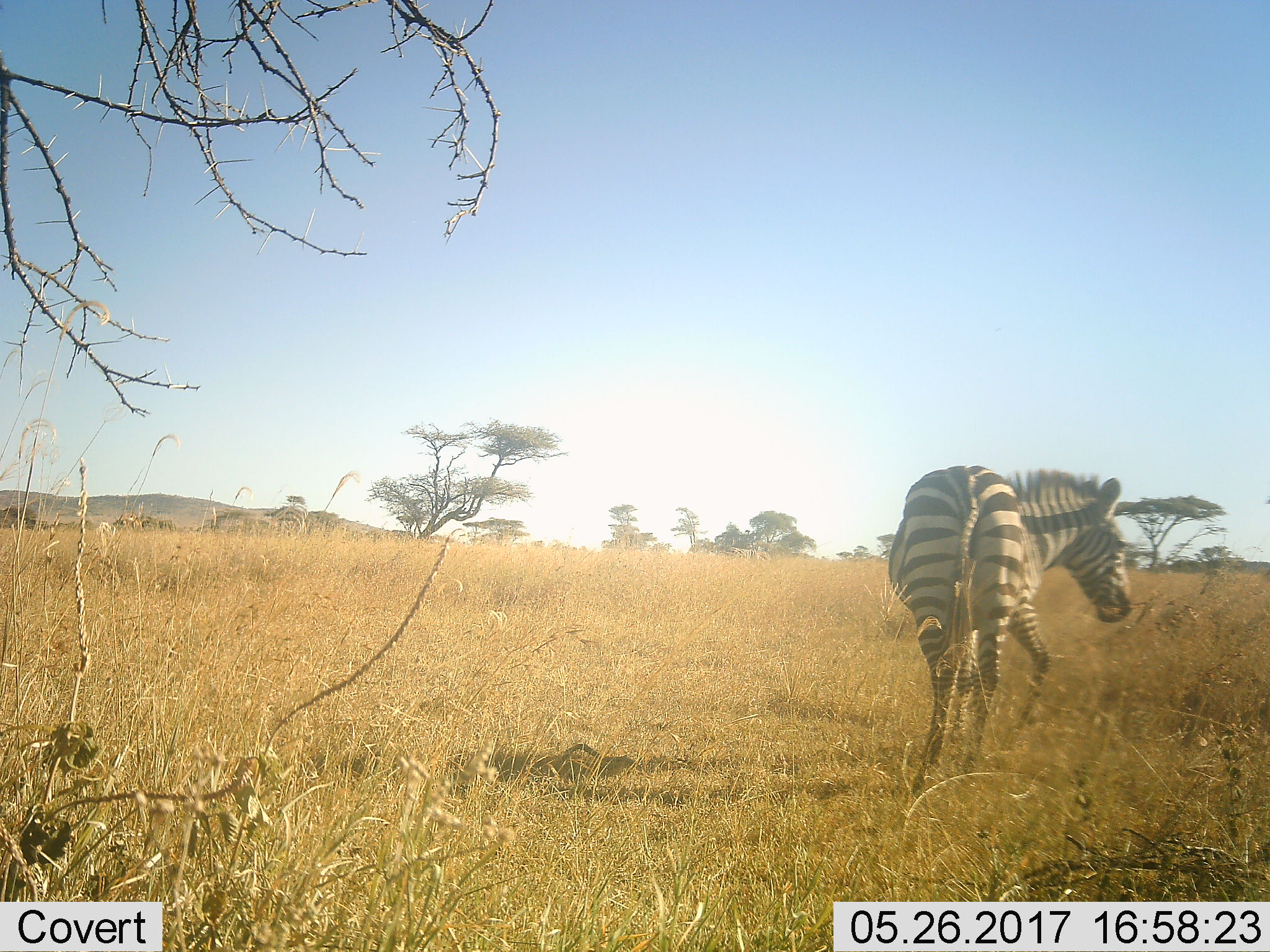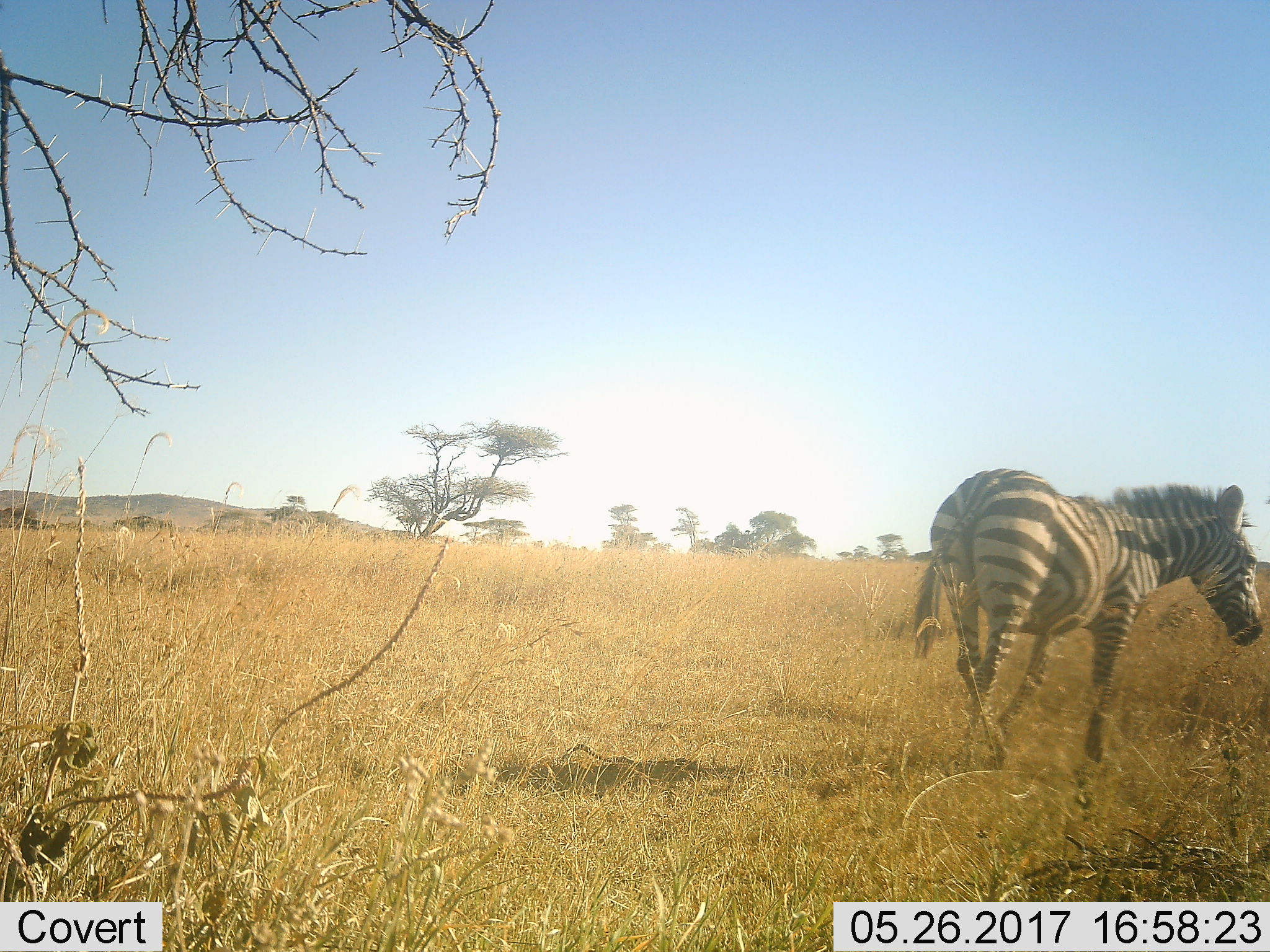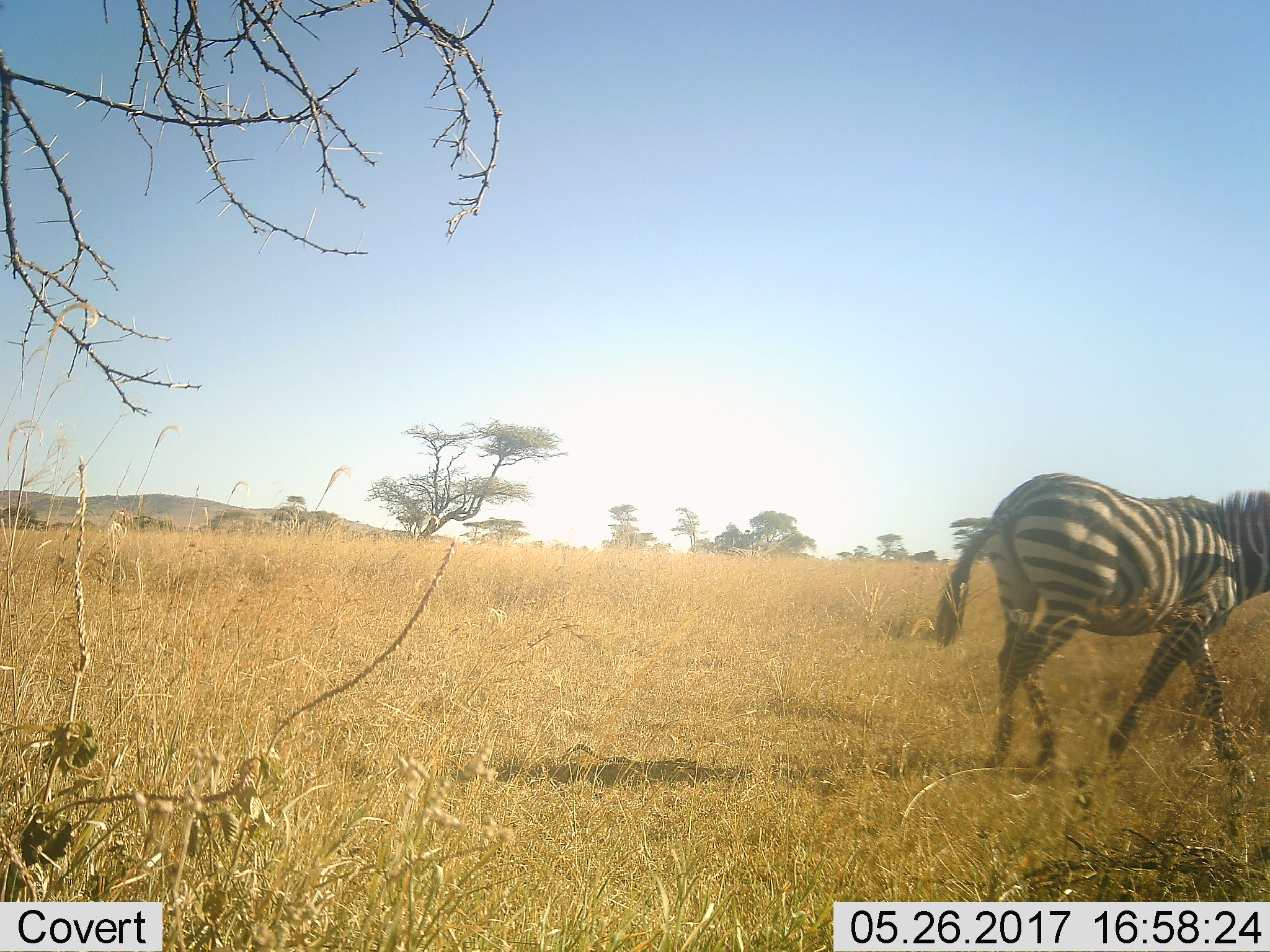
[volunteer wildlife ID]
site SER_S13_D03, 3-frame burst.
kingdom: Animalia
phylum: Chordata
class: Mammalia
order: Perissodactyla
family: Equidae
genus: Equus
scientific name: Equus quagga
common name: plains zebra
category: zebraplains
Zebraplains (plains zebra) (Equus quagga), count 1. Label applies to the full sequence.